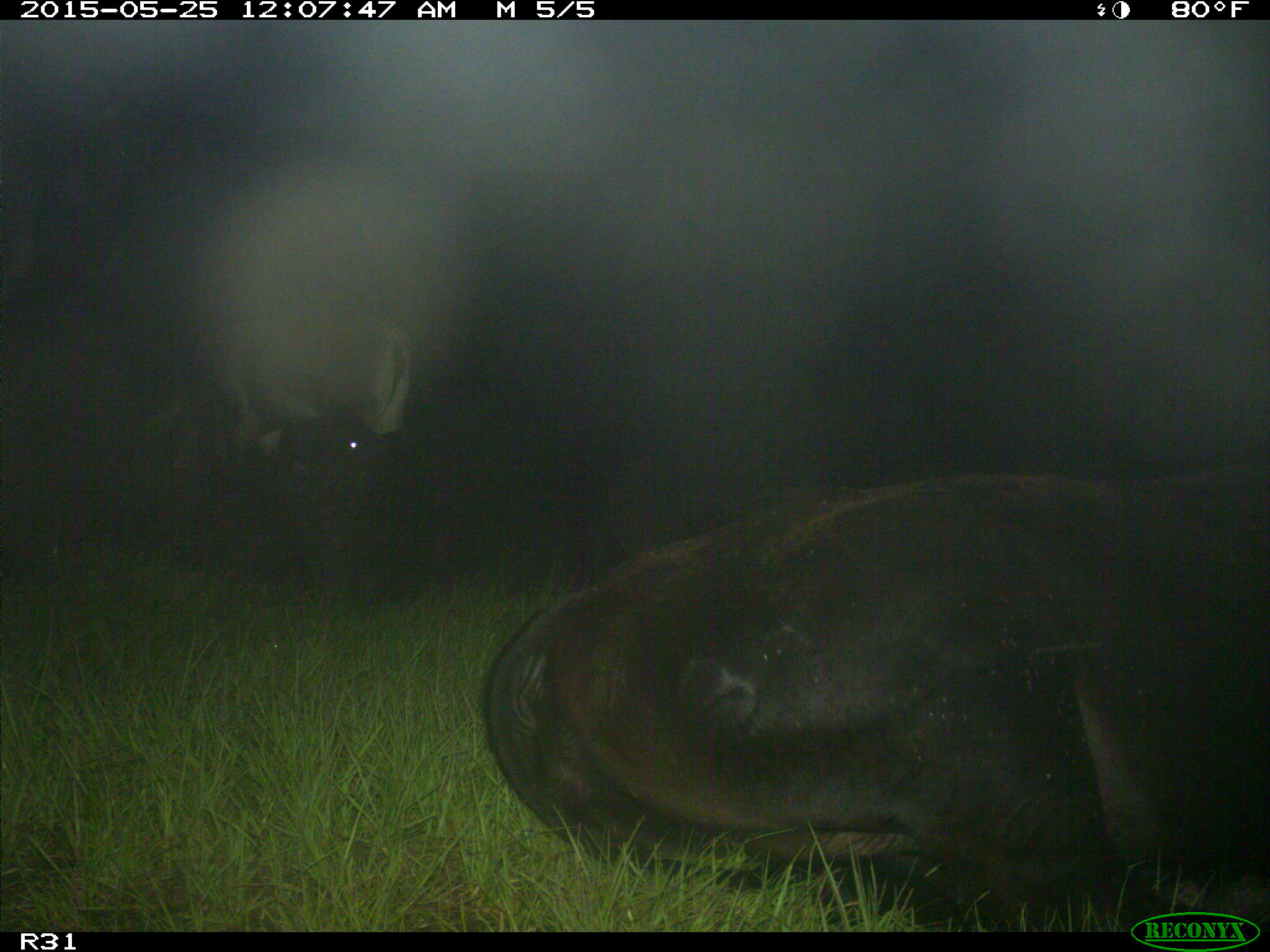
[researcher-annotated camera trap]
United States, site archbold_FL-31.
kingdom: Animalia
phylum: Chordata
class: Mammalia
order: Artiodactyla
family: Bovidae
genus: Bos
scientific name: Bos taurus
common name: domestic cow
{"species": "Bos taurus (domestic cow)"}